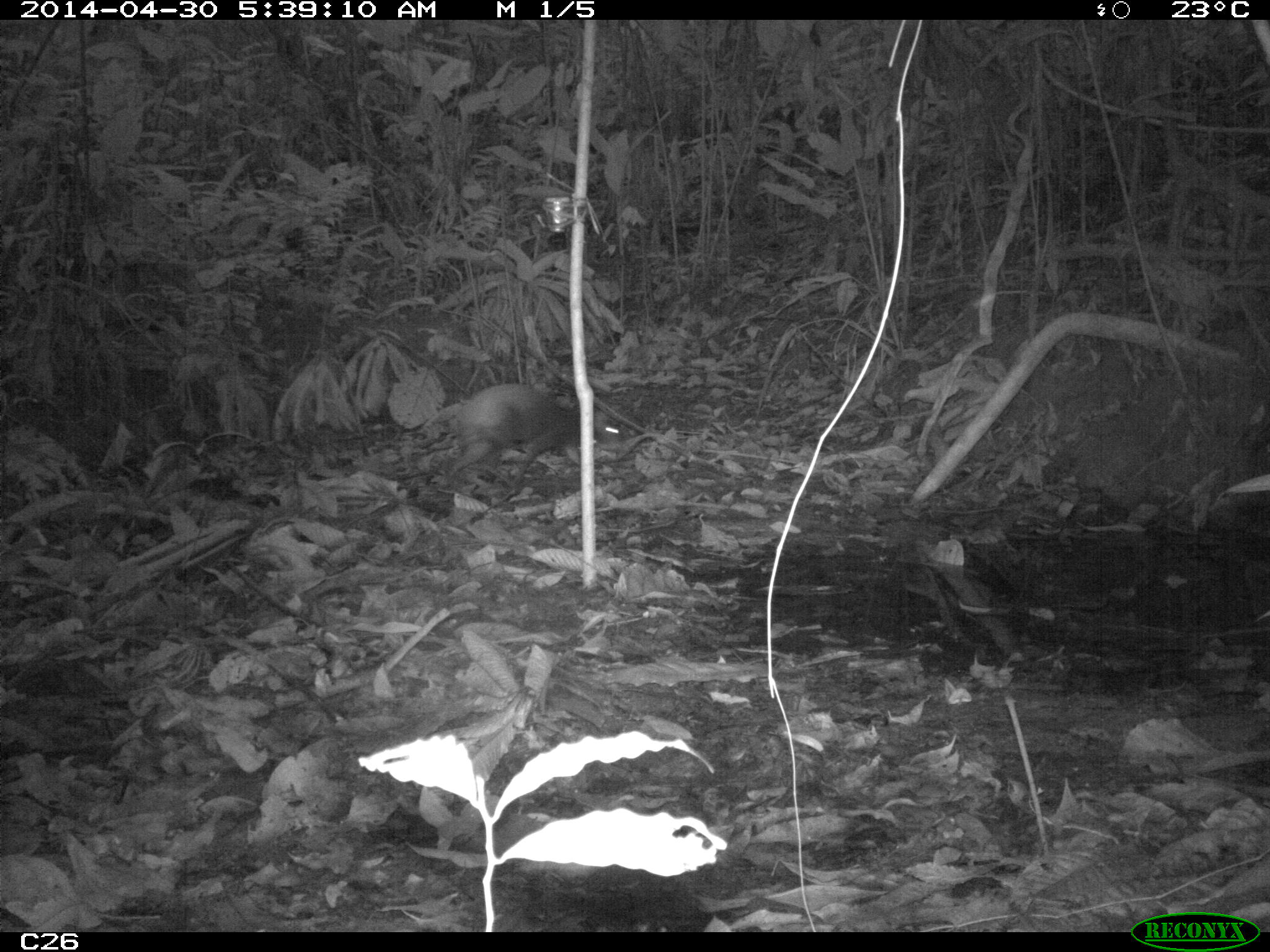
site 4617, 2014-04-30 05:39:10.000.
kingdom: Animalia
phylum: Chordata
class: Mammalia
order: Rodentia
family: Dasyproctidae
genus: Dasyprocta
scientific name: Dasyprocta leporina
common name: red-rumped agouti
Dasyprocta leporina (red-rumped agouti), count 1, age adult.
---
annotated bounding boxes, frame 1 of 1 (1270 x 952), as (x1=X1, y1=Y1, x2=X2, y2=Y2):
dasyprocta leporina: (x1=447, y1=383, x2=609, y2=484)